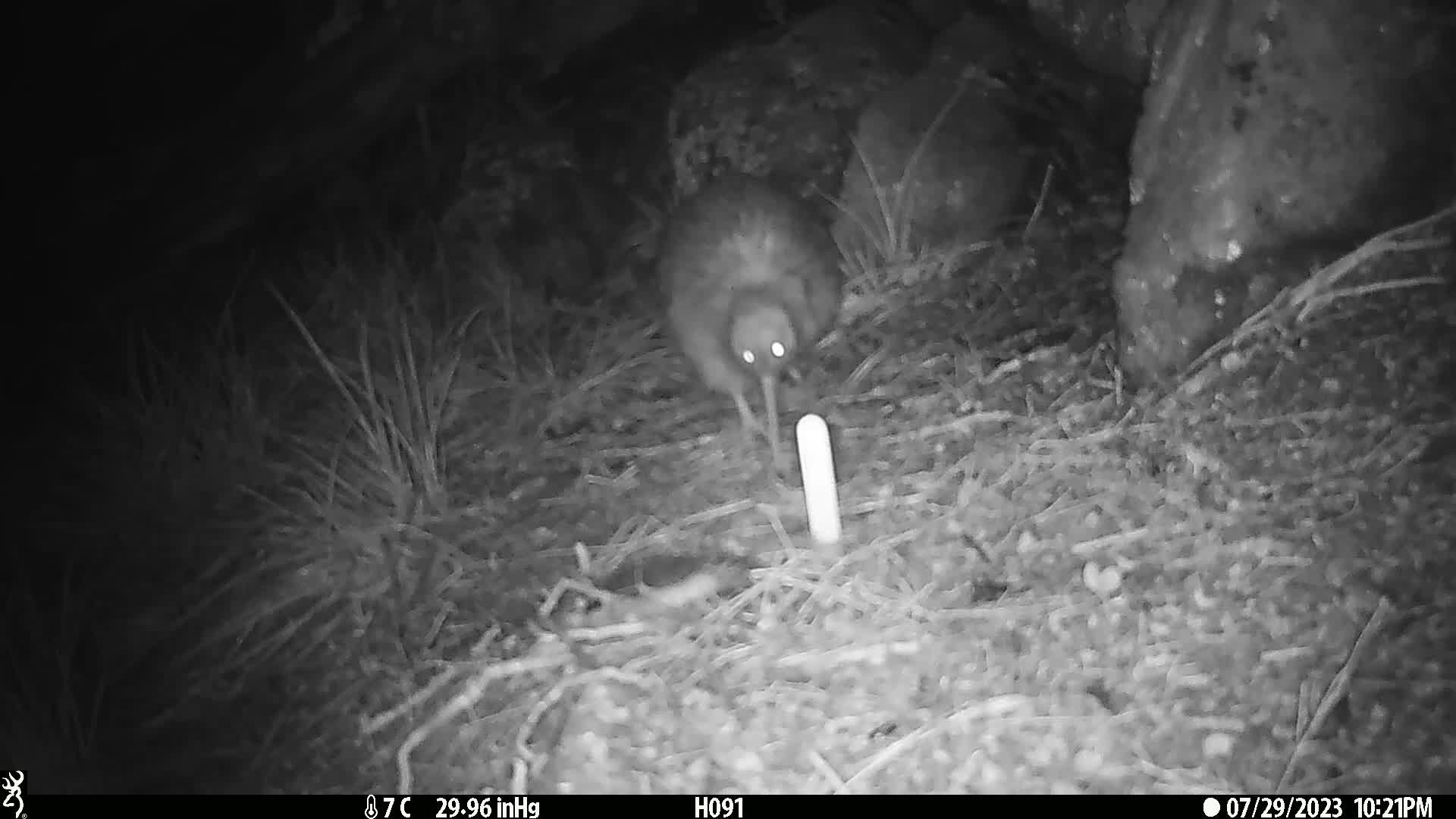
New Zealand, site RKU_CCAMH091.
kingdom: Animalia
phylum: Chordata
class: Aves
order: Apterygiformes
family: Apterygidae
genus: Apteryx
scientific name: Apteryx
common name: kiwi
Kiwi (Apteryx).